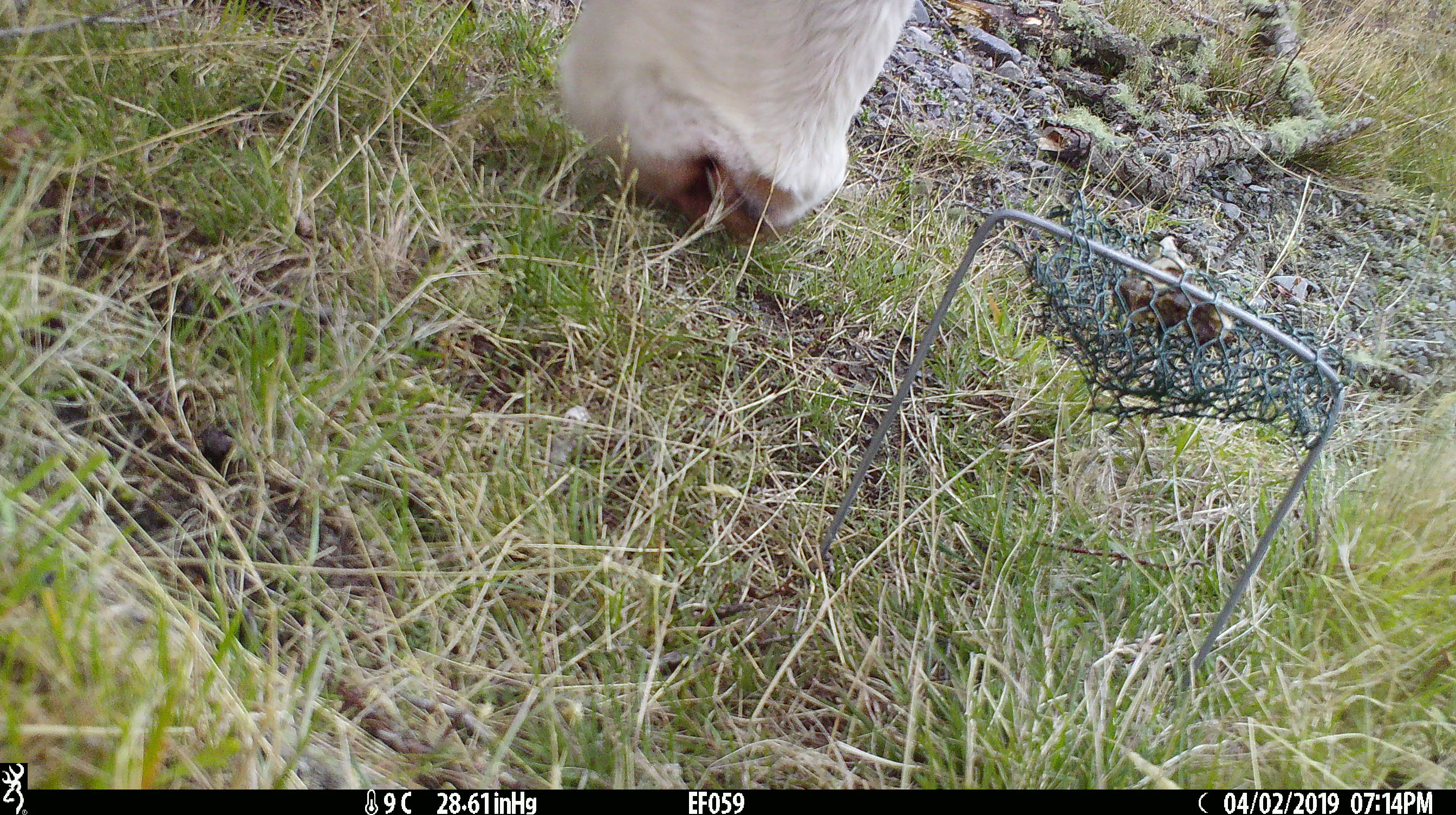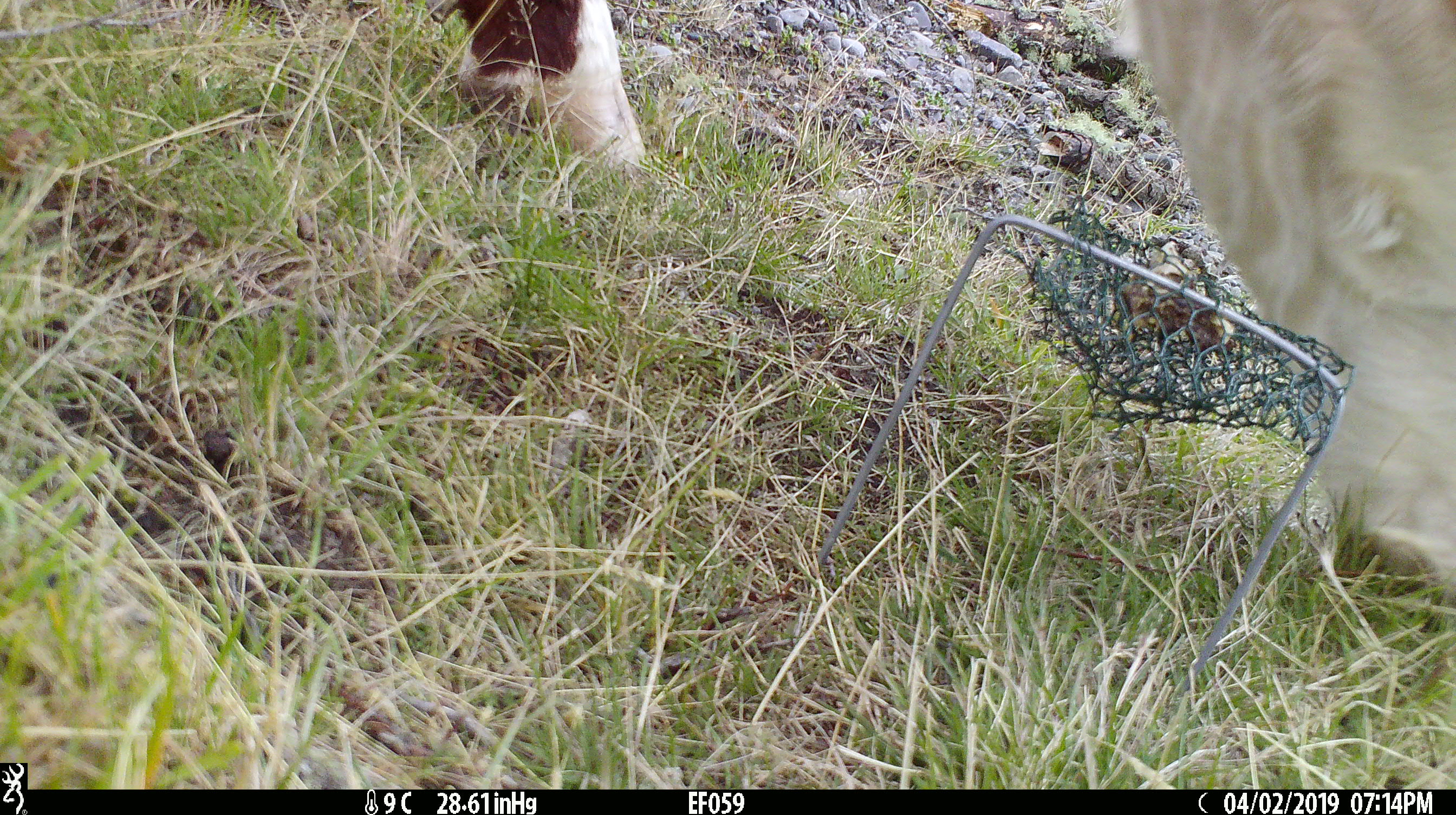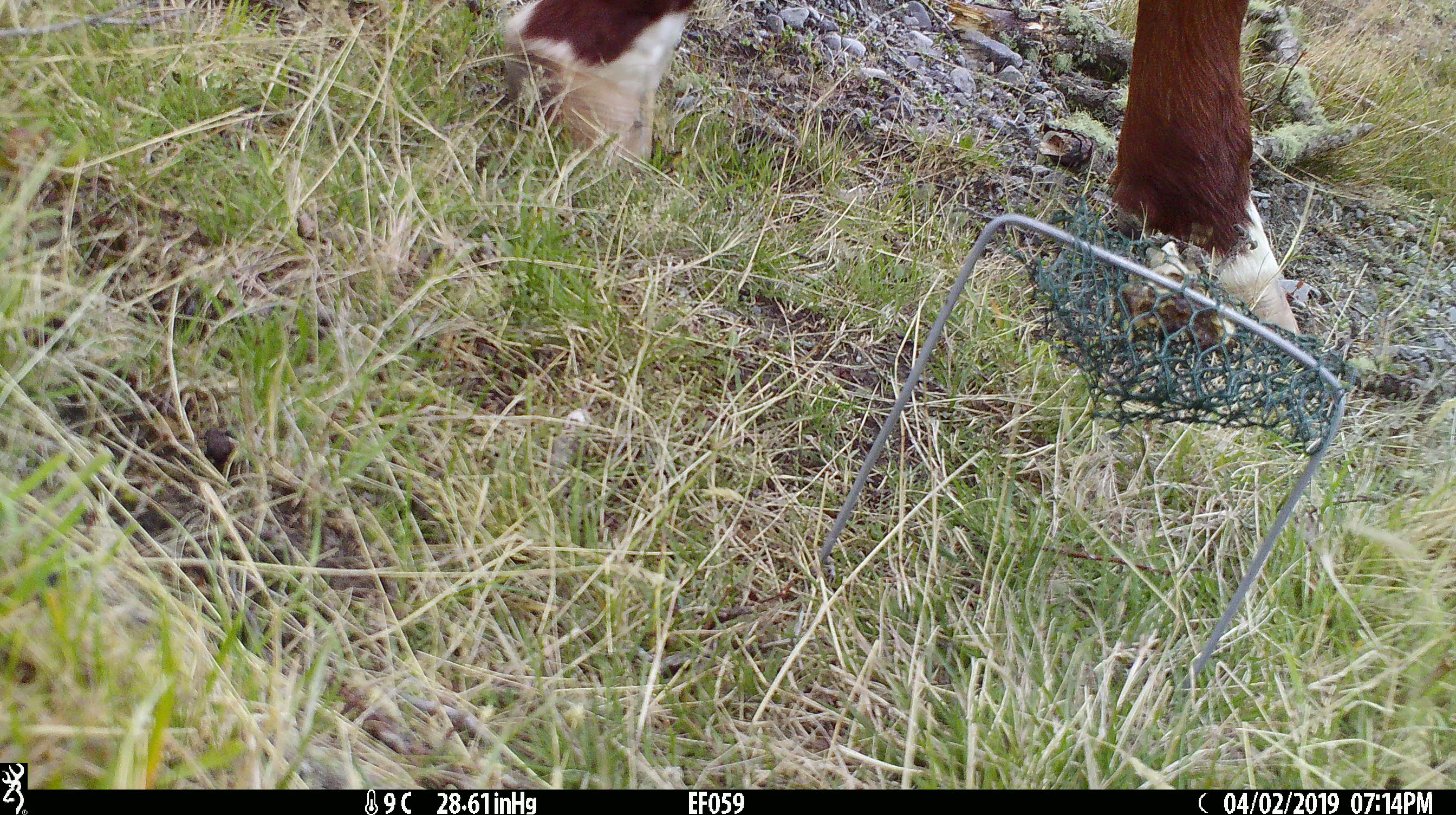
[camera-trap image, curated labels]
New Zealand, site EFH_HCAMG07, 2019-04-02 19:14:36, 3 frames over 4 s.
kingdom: Animalia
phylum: Chordata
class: Mammalia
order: Artiodactyla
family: Bovidae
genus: Bos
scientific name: Bos taurus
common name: domestic cow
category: cow